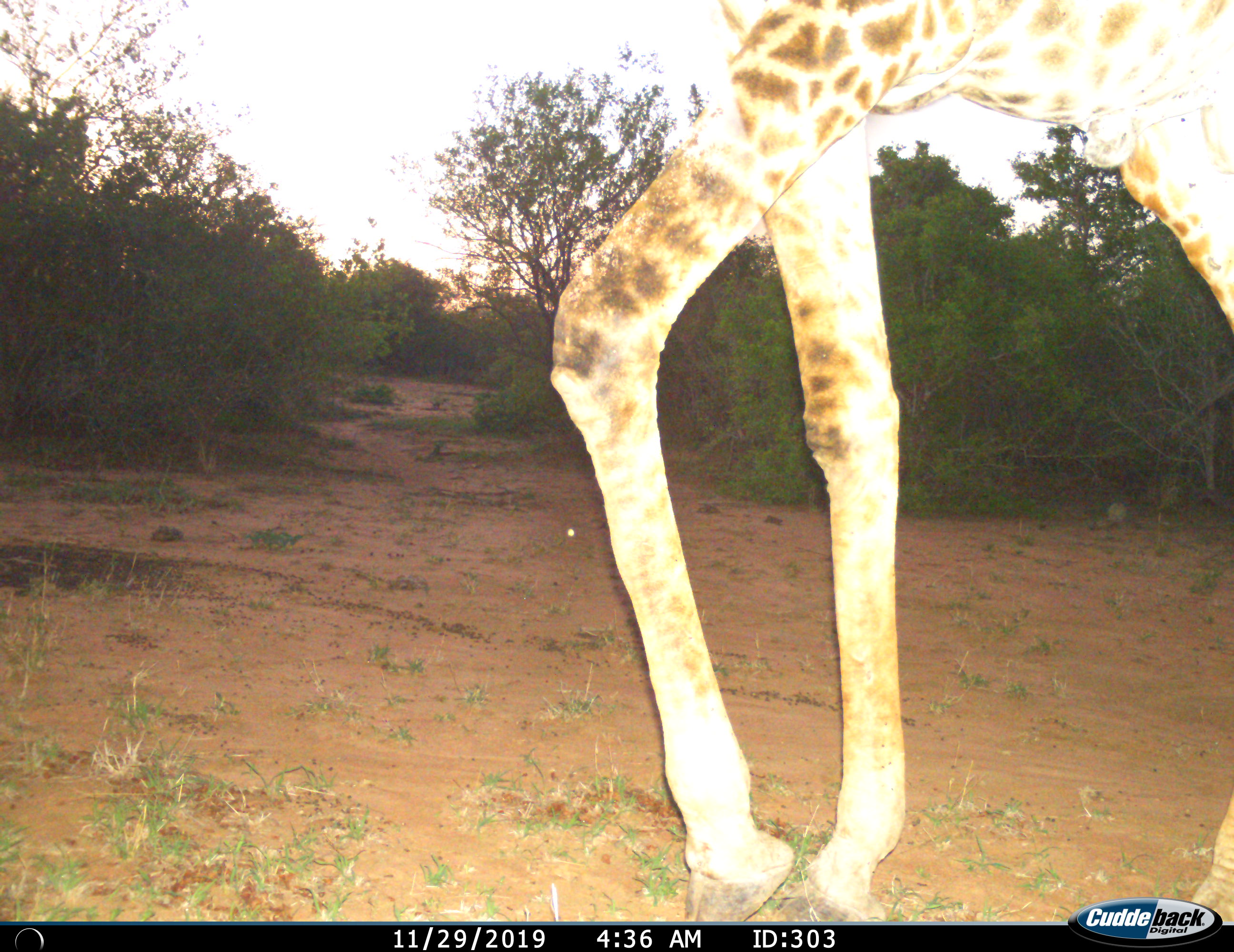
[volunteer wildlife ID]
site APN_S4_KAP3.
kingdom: Animalia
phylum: Chordata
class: Mammalia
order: Artiodactyla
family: Giraffidae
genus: Giraffa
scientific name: Giraffa camelopardalis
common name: giraffe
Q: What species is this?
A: Giraffe (Giraffa camelopardalis).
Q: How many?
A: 1.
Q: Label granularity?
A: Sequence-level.